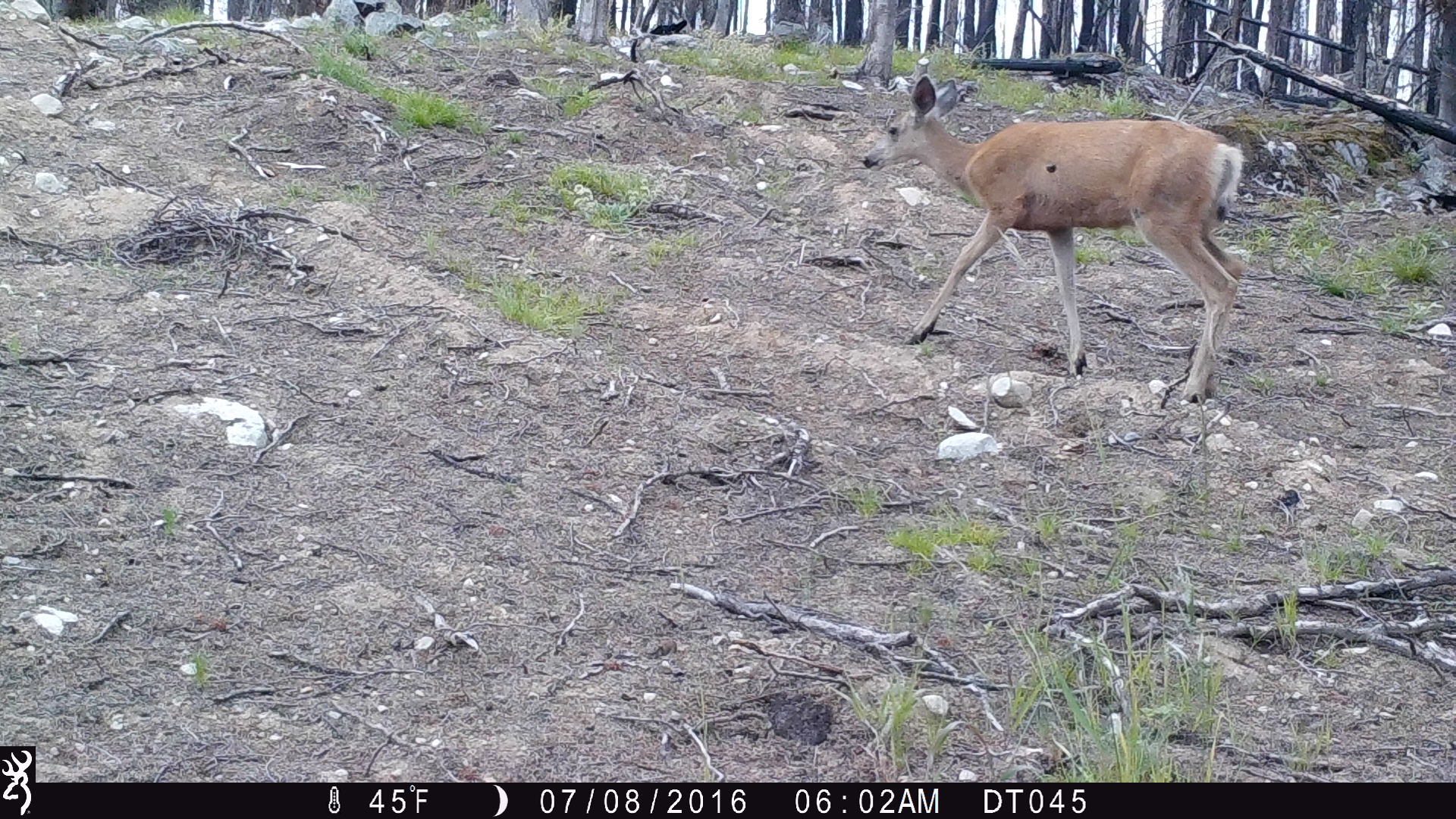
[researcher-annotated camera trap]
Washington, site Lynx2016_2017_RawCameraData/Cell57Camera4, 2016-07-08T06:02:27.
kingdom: Animalia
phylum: Chordata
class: Mammalia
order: Artiodactyla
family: Cervidae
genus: Odocoileus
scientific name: Odocoileus hemionus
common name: mule deer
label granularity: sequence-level